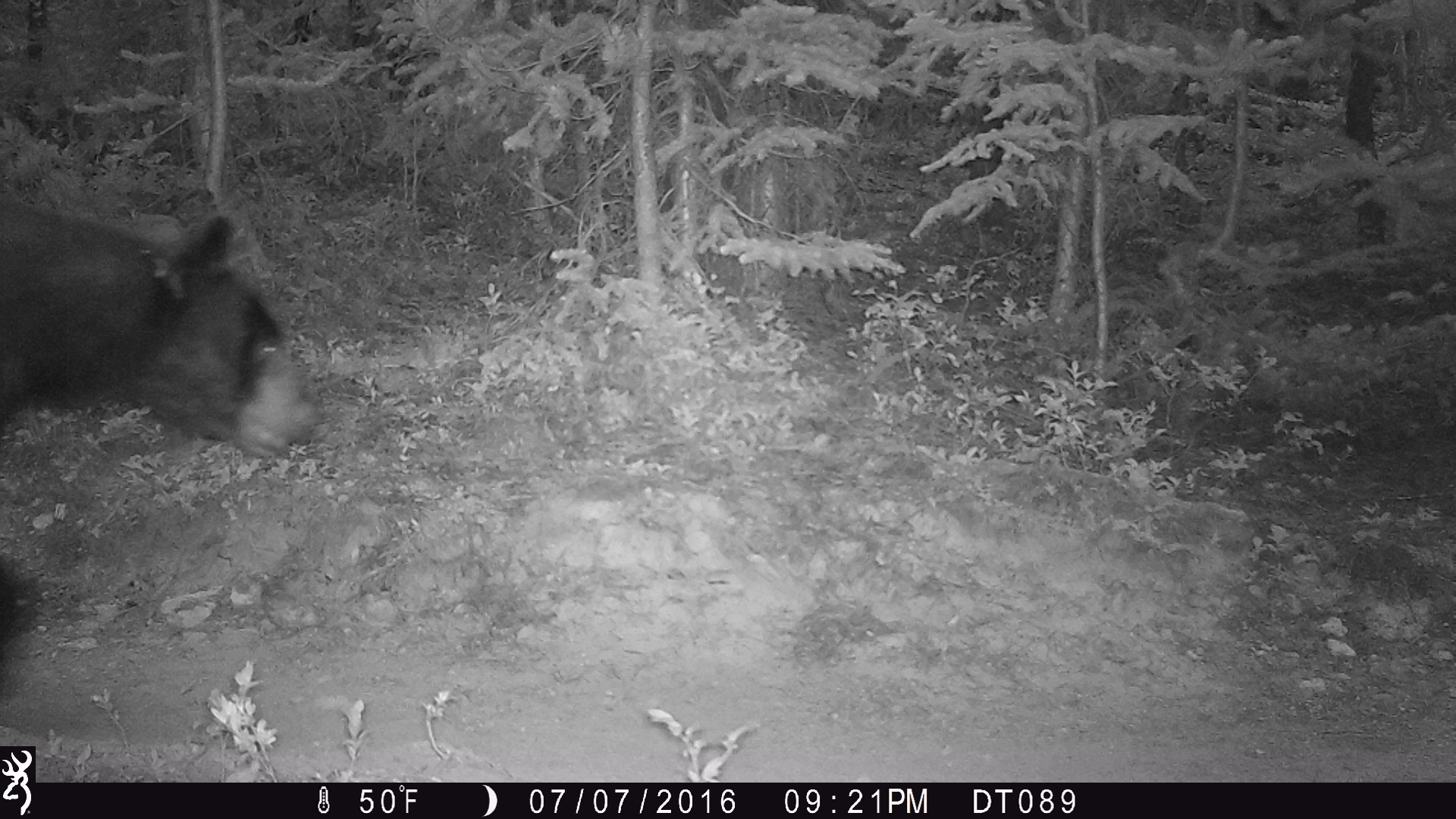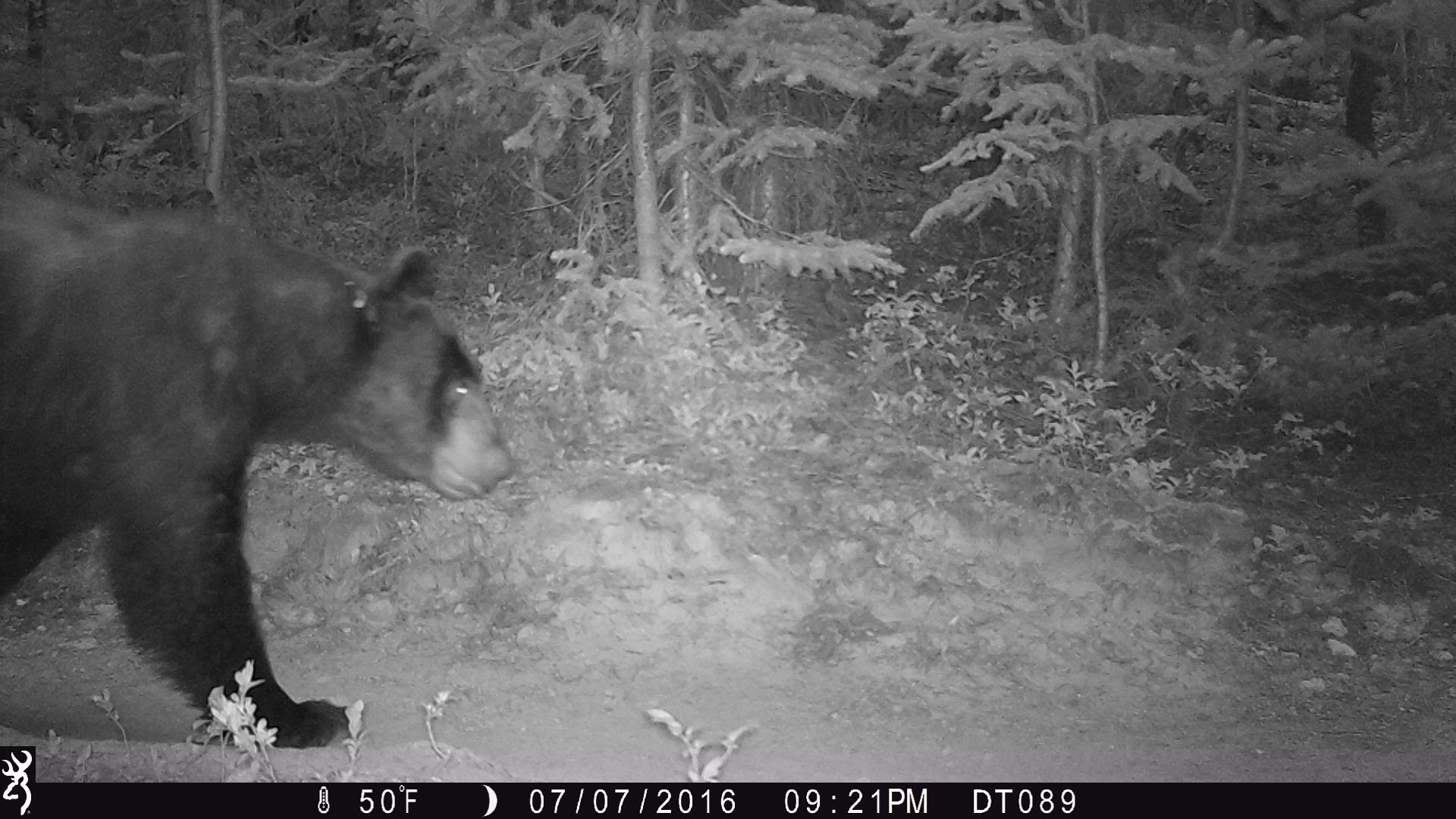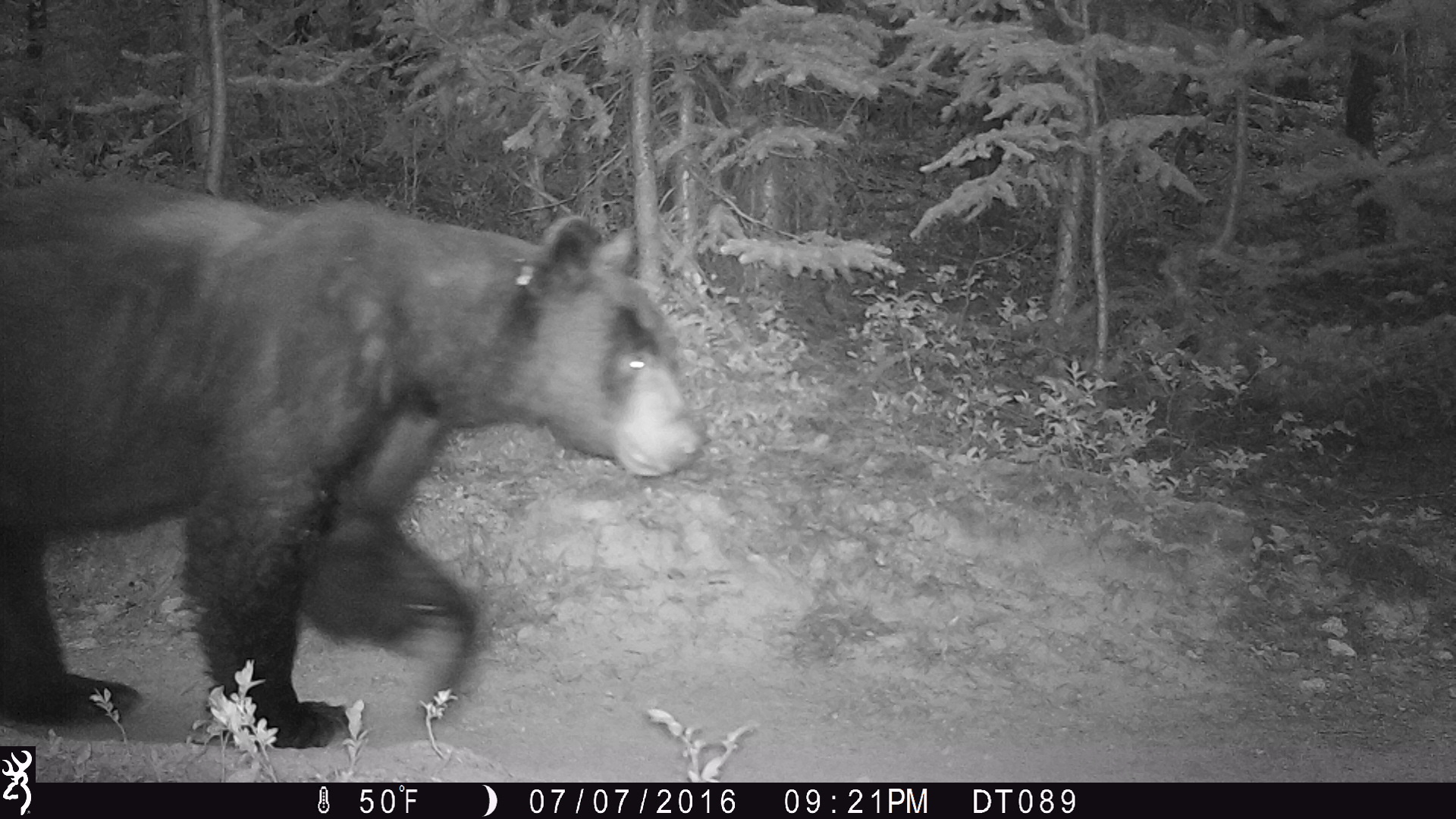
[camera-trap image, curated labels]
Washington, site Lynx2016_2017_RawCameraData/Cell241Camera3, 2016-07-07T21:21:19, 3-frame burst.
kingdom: Animalia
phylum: Chordata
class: Mammalia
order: Carnivora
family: Ursidae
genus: Ursus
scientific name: Ursus americanus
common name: american black bear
Ursus americanus (american black bear). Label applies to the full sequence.